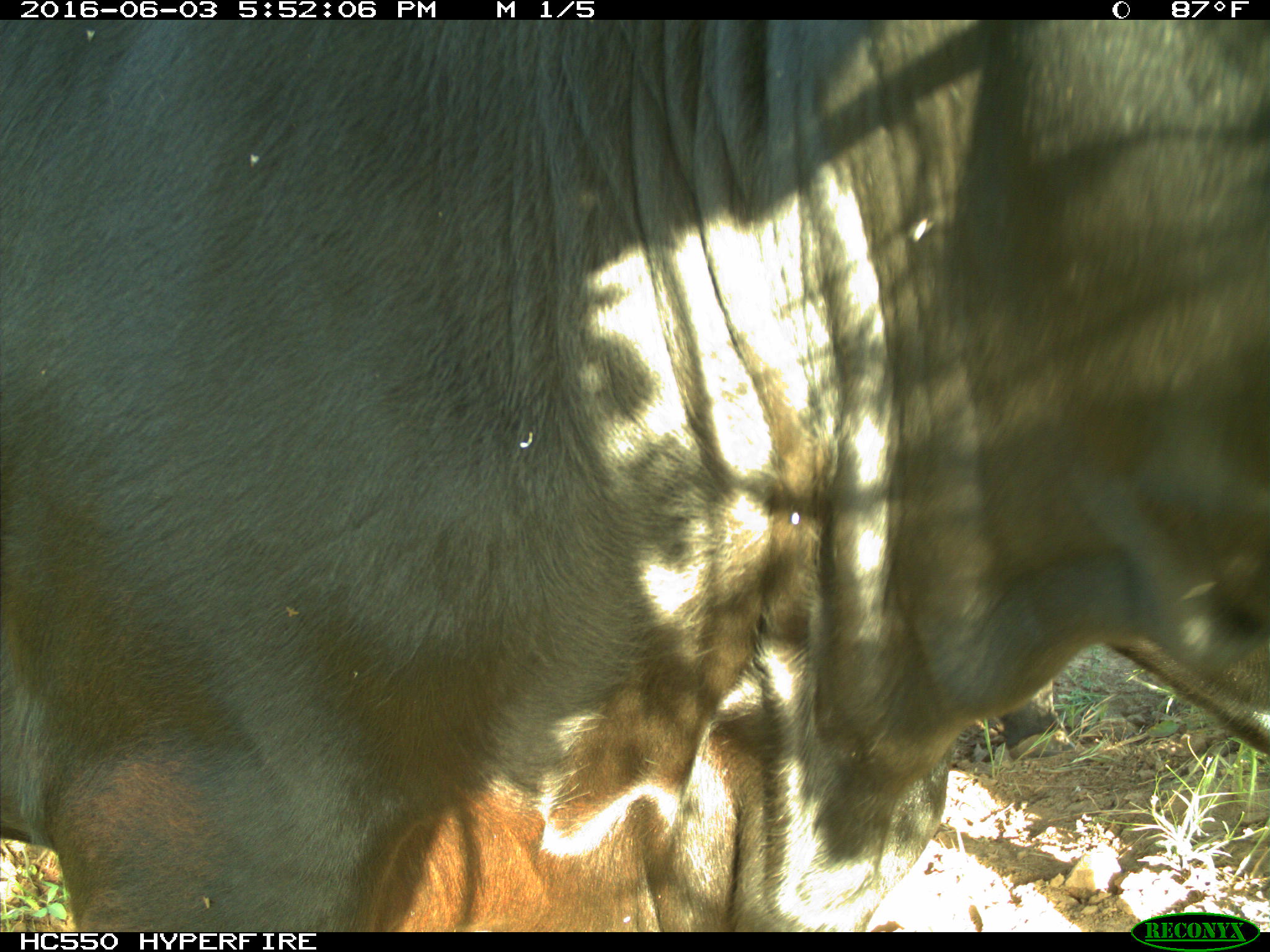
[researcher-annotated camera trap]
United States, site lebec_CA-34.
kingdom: Animalia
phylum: Chordata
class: Mammalia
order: Artiodactyla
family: Bovidae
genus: Bos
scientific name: Bos taurus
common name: domestic cow